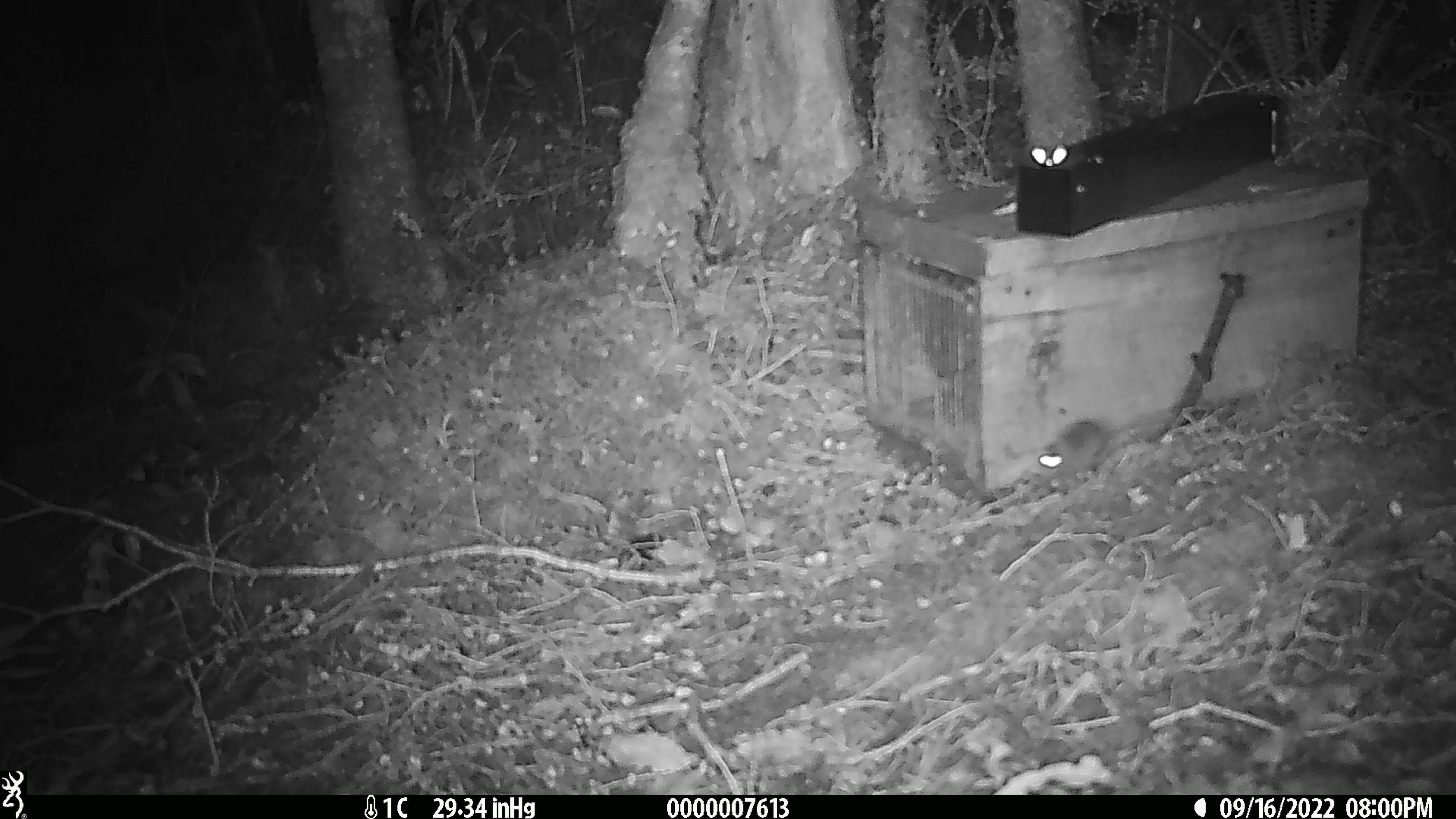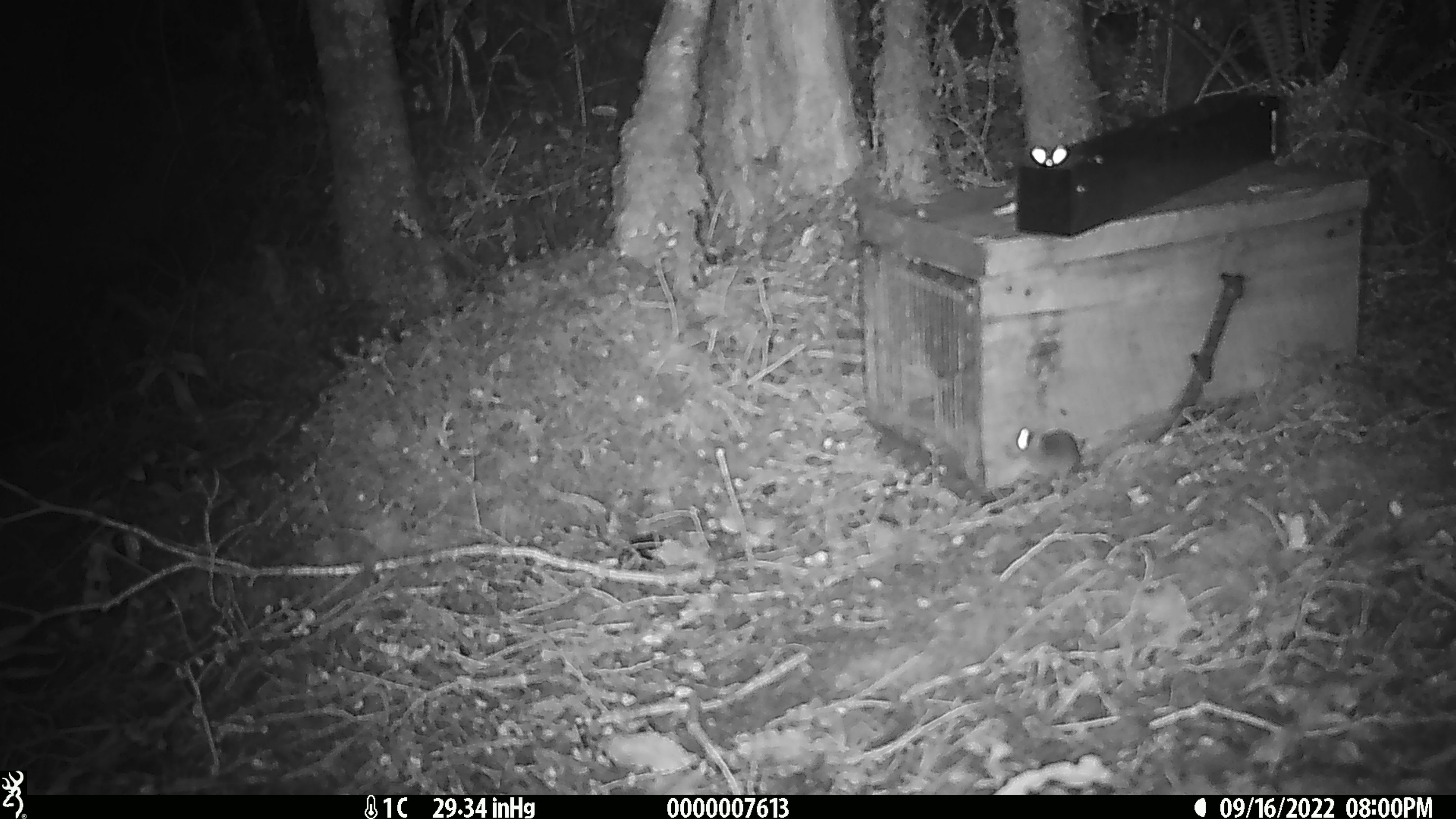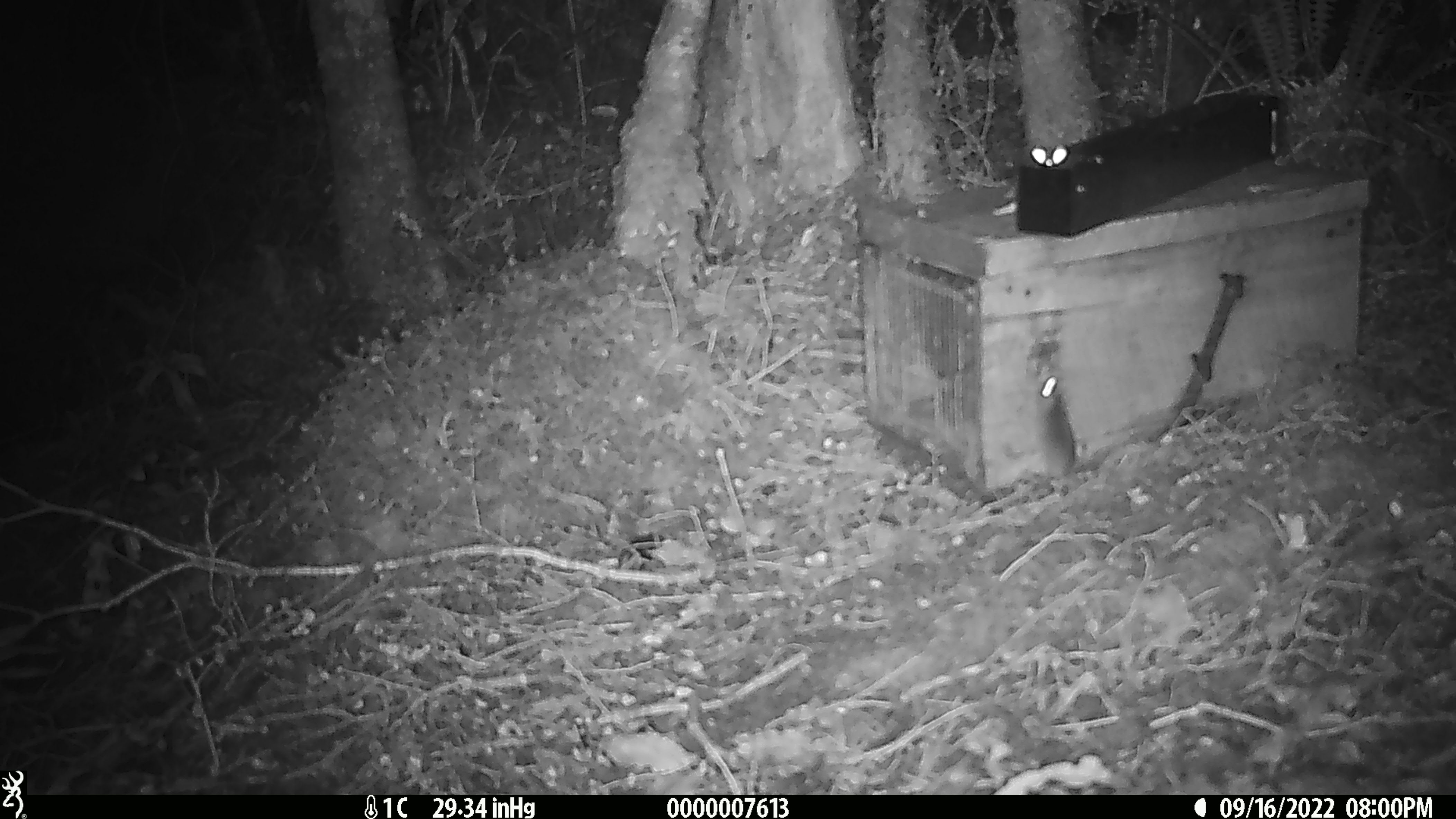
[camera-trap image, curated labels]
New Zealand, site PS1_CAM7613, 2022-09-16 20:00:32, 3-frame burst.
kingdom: Animalia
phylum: Chordata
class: Mammalia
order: Rodentia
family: Muridae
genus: Mus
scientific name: Mus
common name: mouse